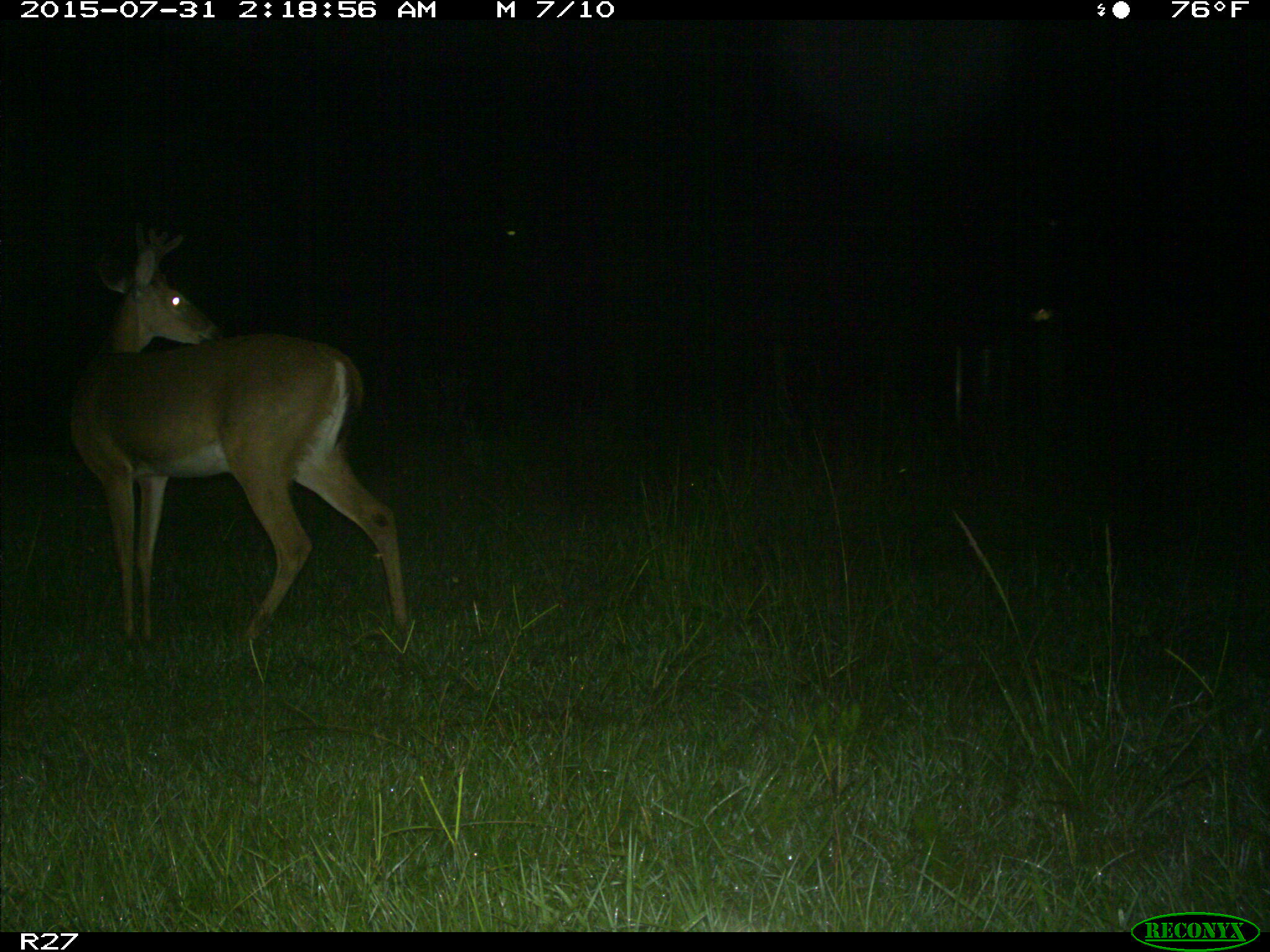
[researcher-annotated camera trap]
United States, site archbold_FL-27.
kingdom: Animalia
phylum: Chordata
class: Mammalia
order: Artiodactyla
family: Cervidae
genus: Odocoileus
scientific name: Odocoileus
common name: deer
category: unidentified deer